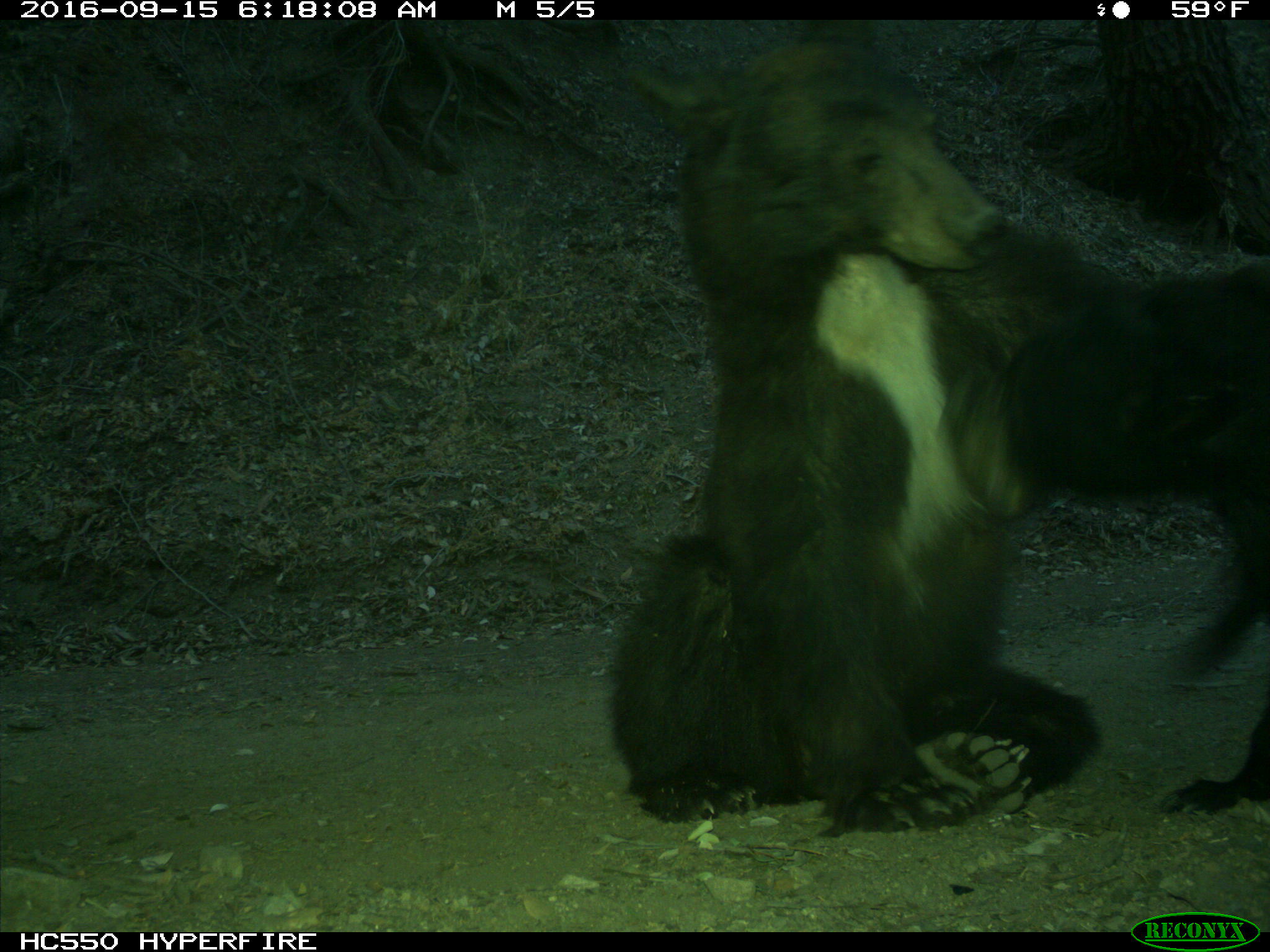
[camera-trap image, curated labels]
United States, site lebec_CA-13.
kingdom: Animalia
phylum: Chordata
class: Mammalia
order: Carnivora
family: Ursidae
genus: Ursus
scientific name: Ursus americanus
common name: american black bear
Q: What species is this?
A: Ursus americanus (american black bear).